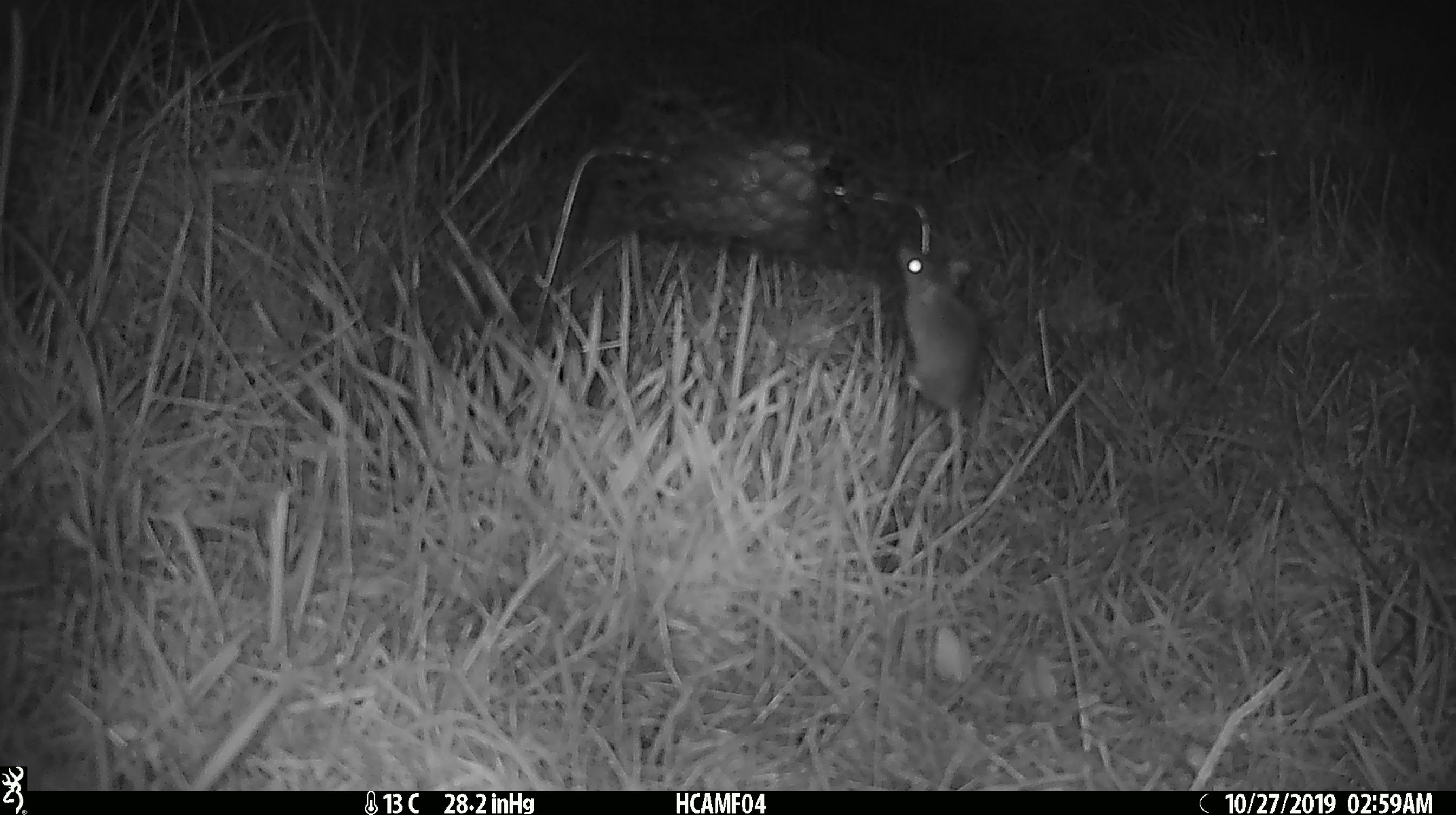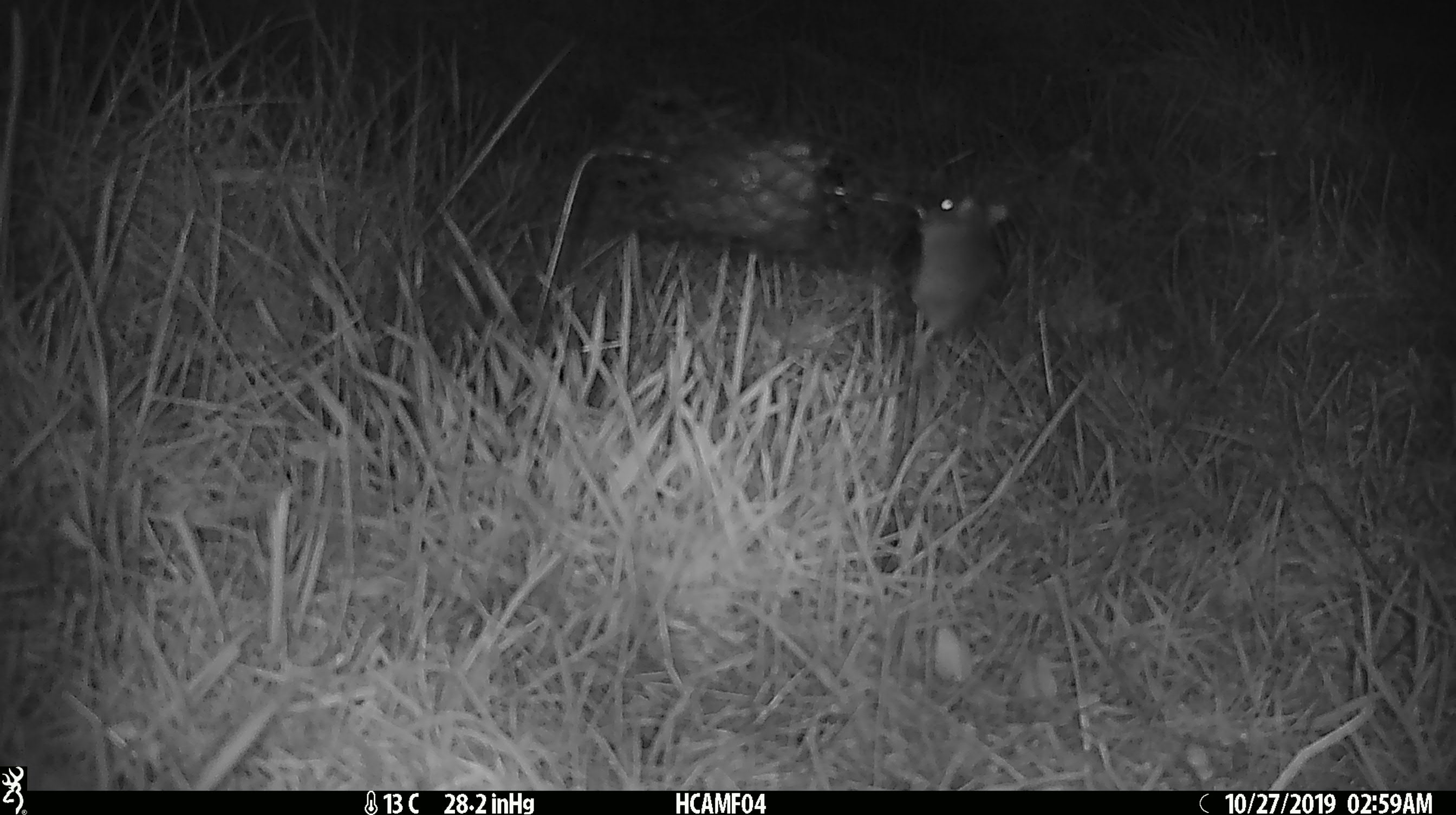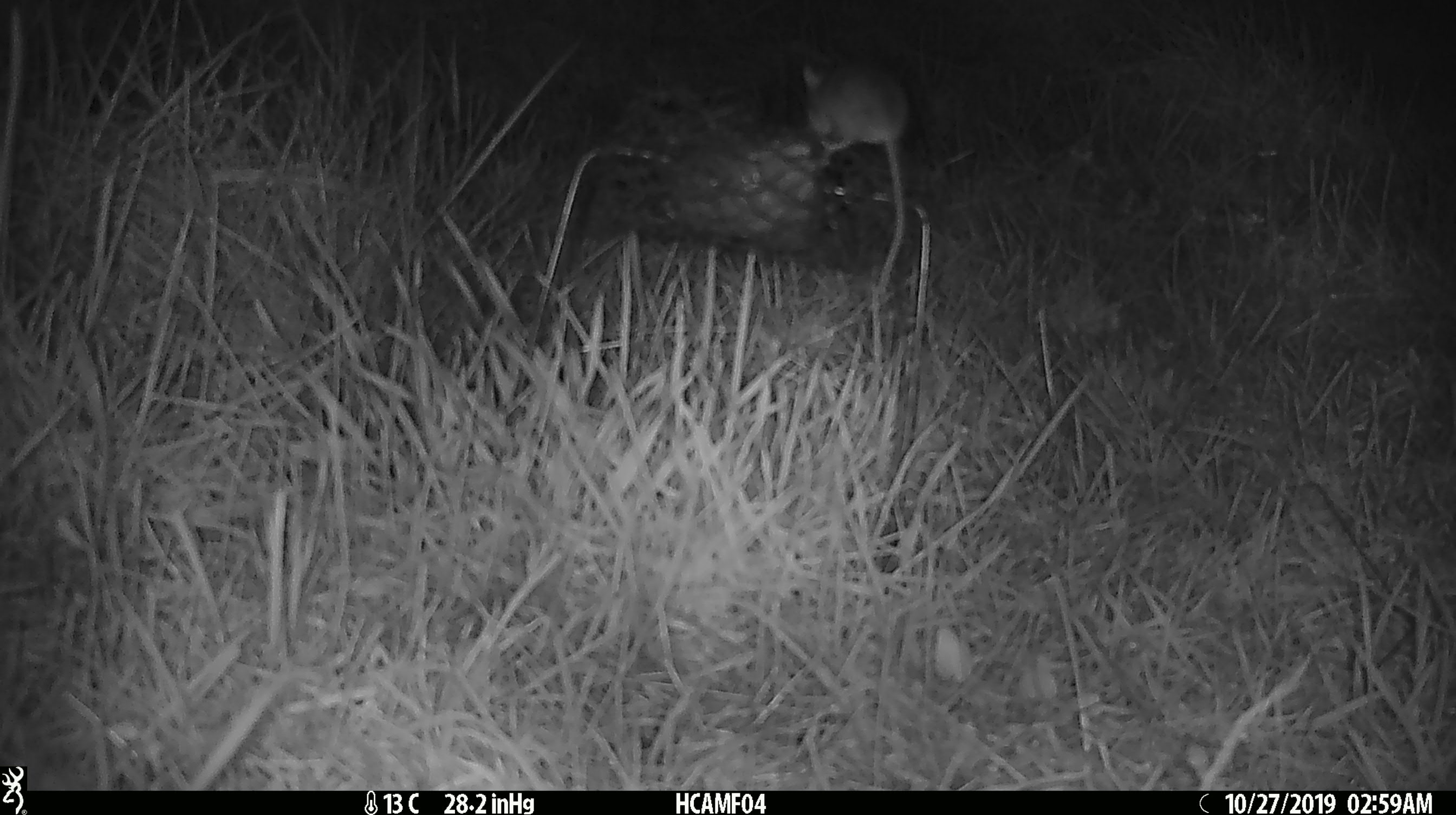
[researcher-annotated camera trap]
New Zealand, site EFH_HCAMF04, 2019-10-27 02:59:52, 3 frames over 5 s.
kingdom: Animalia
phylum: Chordata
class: Mammalia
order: Rodentia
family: Muridae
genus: Mus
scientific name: Mus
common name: mouse